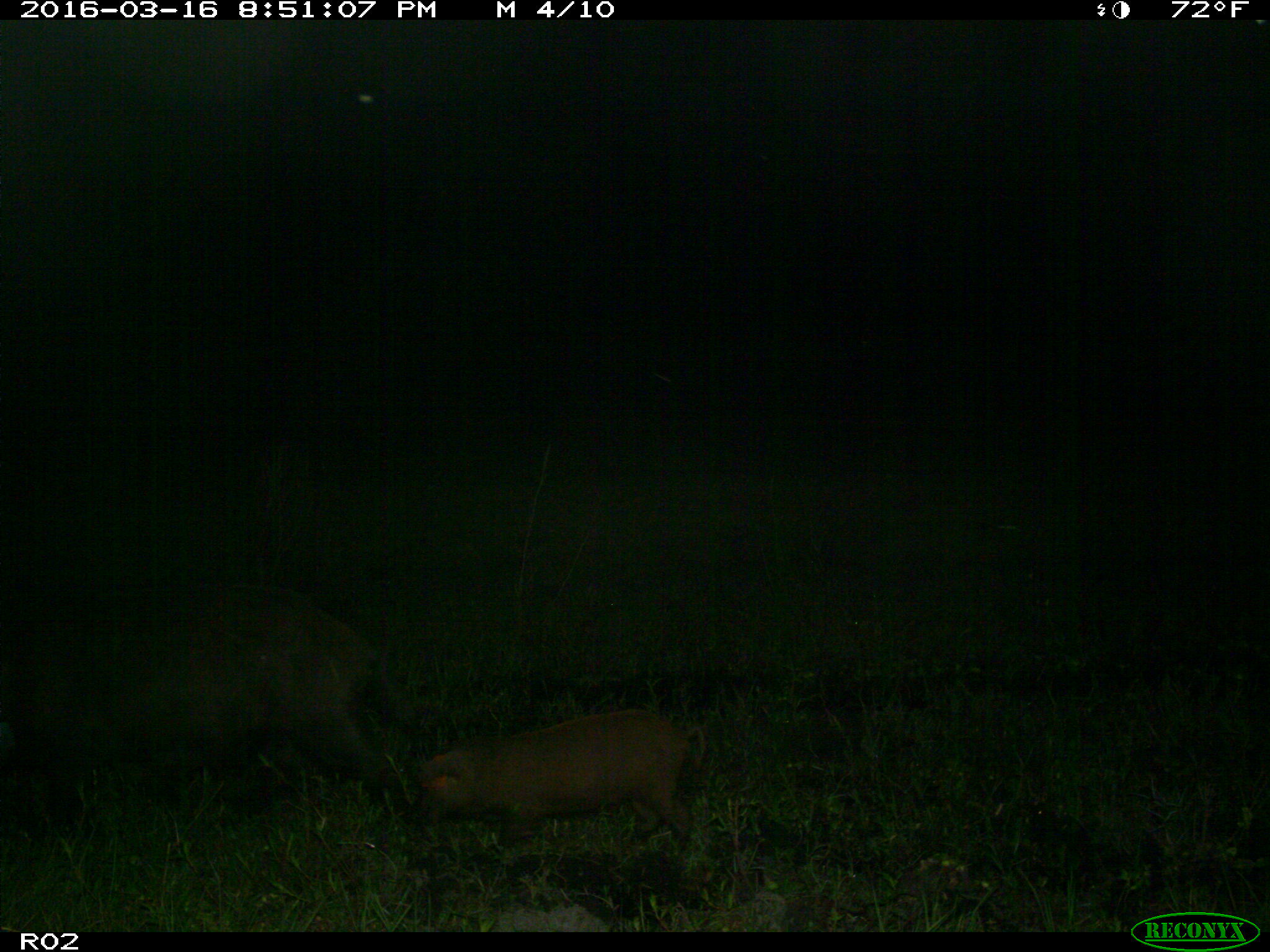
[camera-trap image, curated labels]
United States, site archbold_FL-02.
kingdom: Animalia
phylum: Chordata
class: Mammalia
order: Artiodactyla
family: Suidae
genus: Sus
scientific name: Sus scrofa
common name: wild boar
Sus scrofa (wild boar).